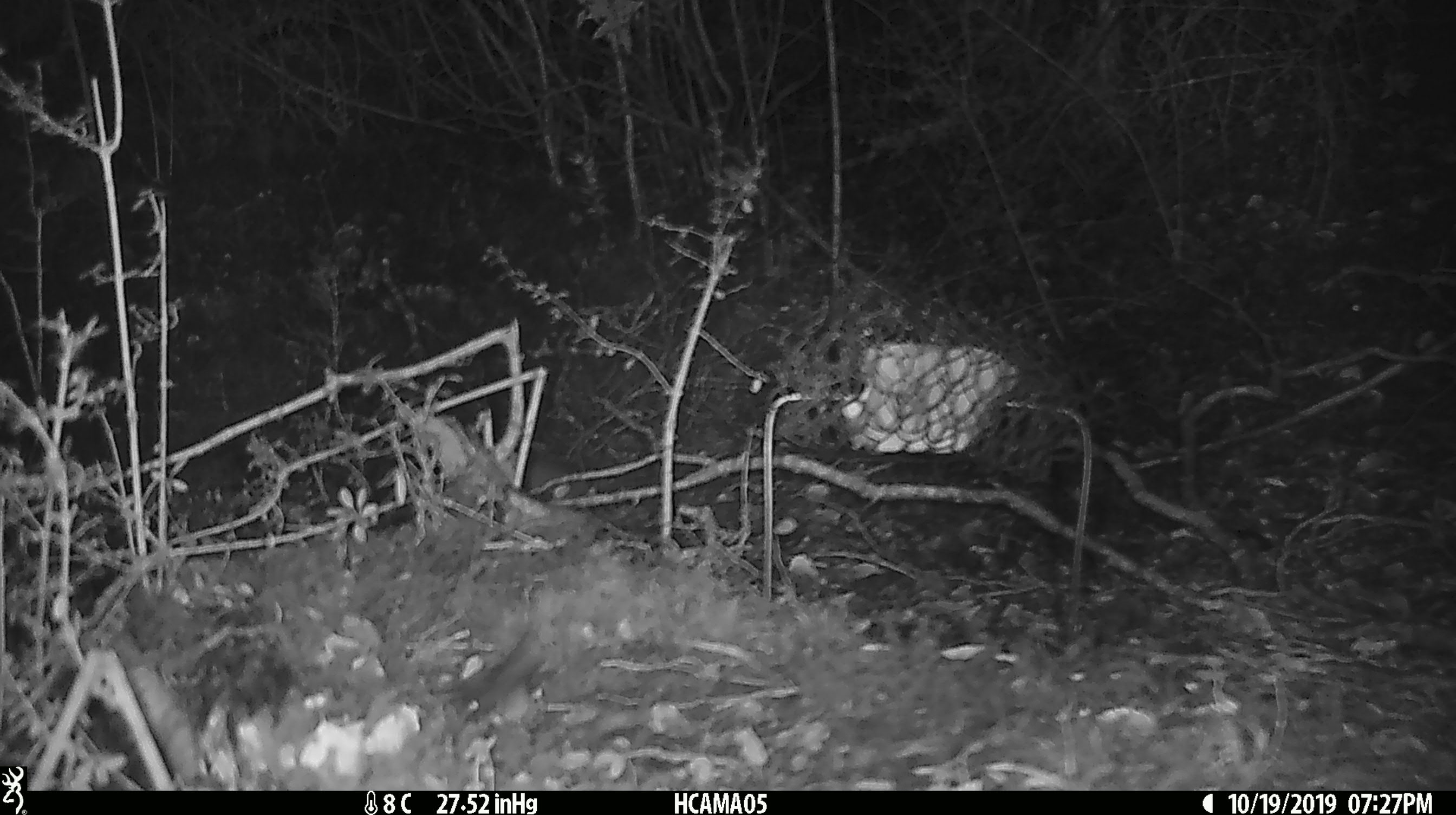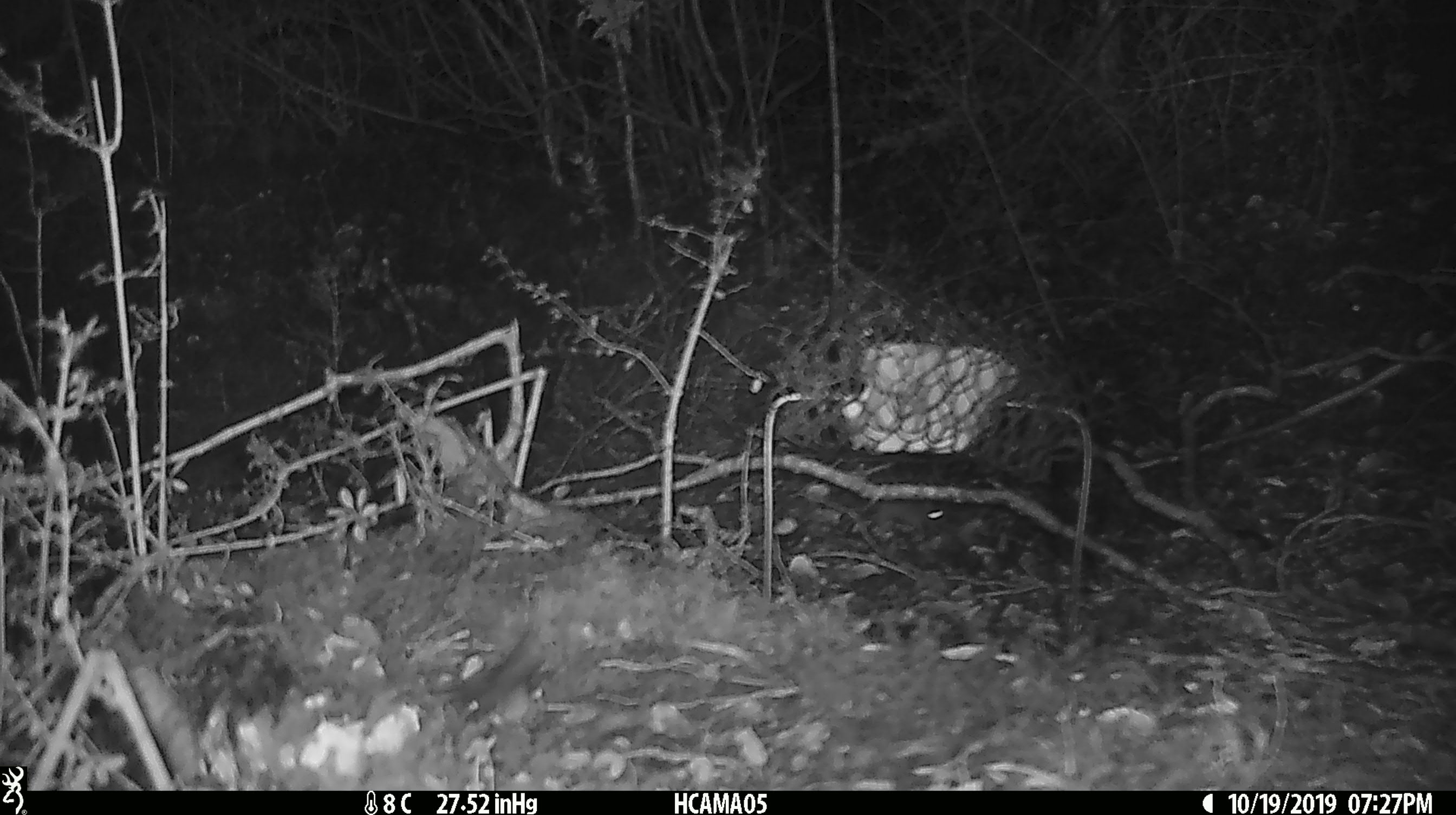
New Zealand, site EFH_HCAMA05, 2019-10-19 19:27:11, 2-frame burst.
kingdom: Animalia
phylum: Chordata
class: Mammalia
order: Rodentia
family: Muridae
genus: Mus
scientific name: Mus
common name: mouse